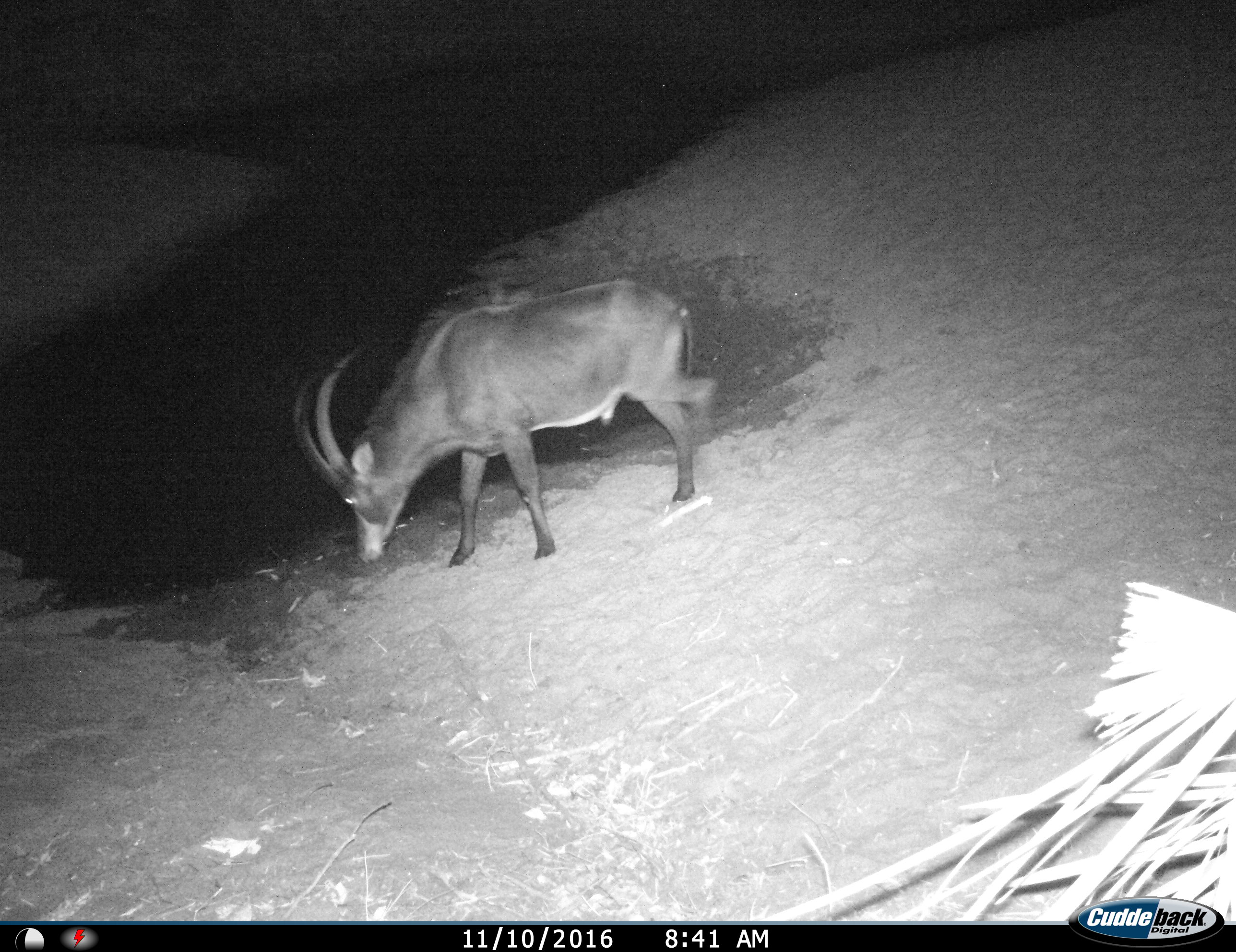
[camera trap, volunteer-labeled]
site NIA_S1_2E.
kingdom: Animalia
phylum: Chordata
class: Mammalia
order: Artiodactyla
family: Bovidae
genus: Hippotragus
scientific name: Hippotragus niger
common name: sable antelope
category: sable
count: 1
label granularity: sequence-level